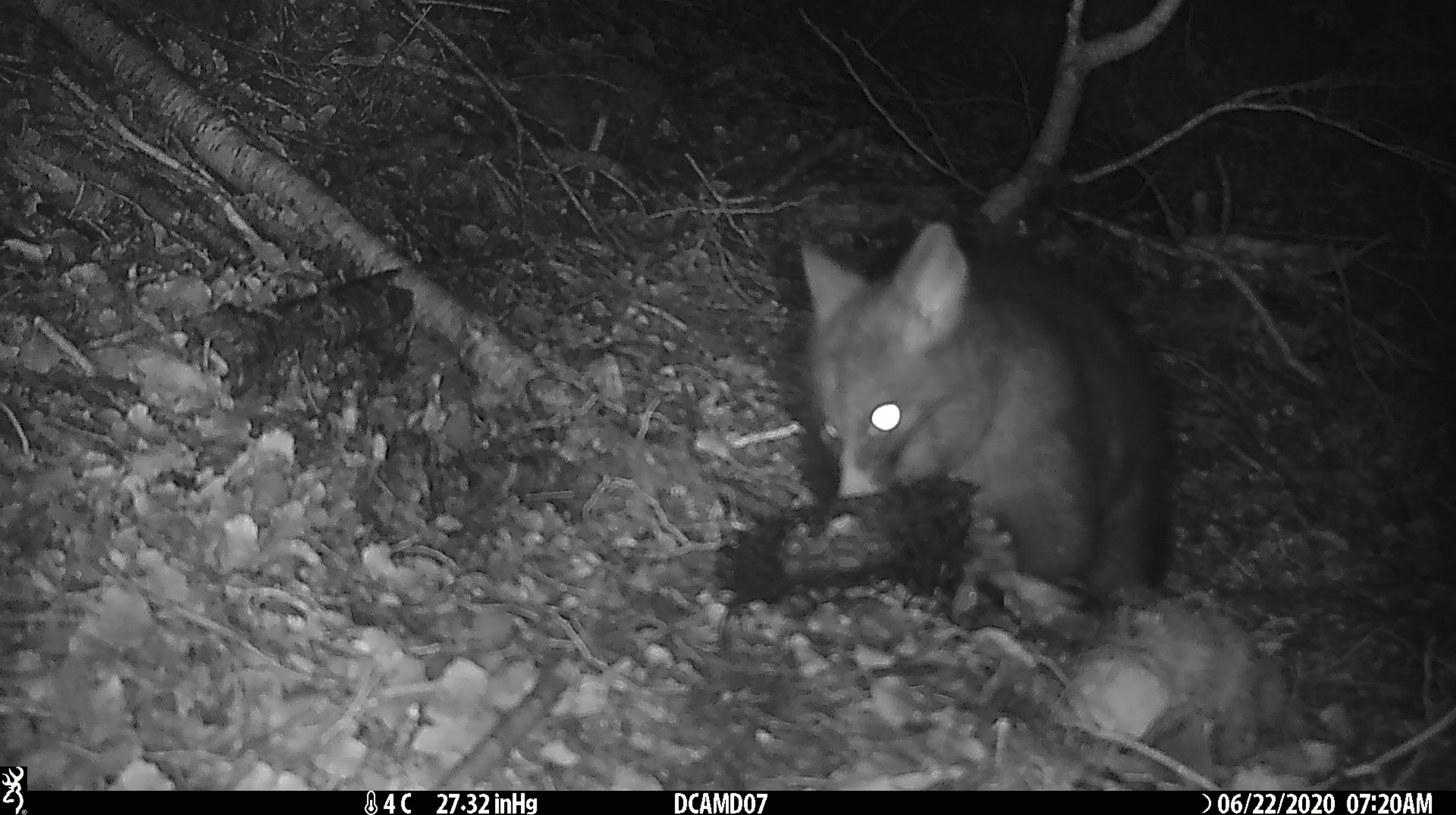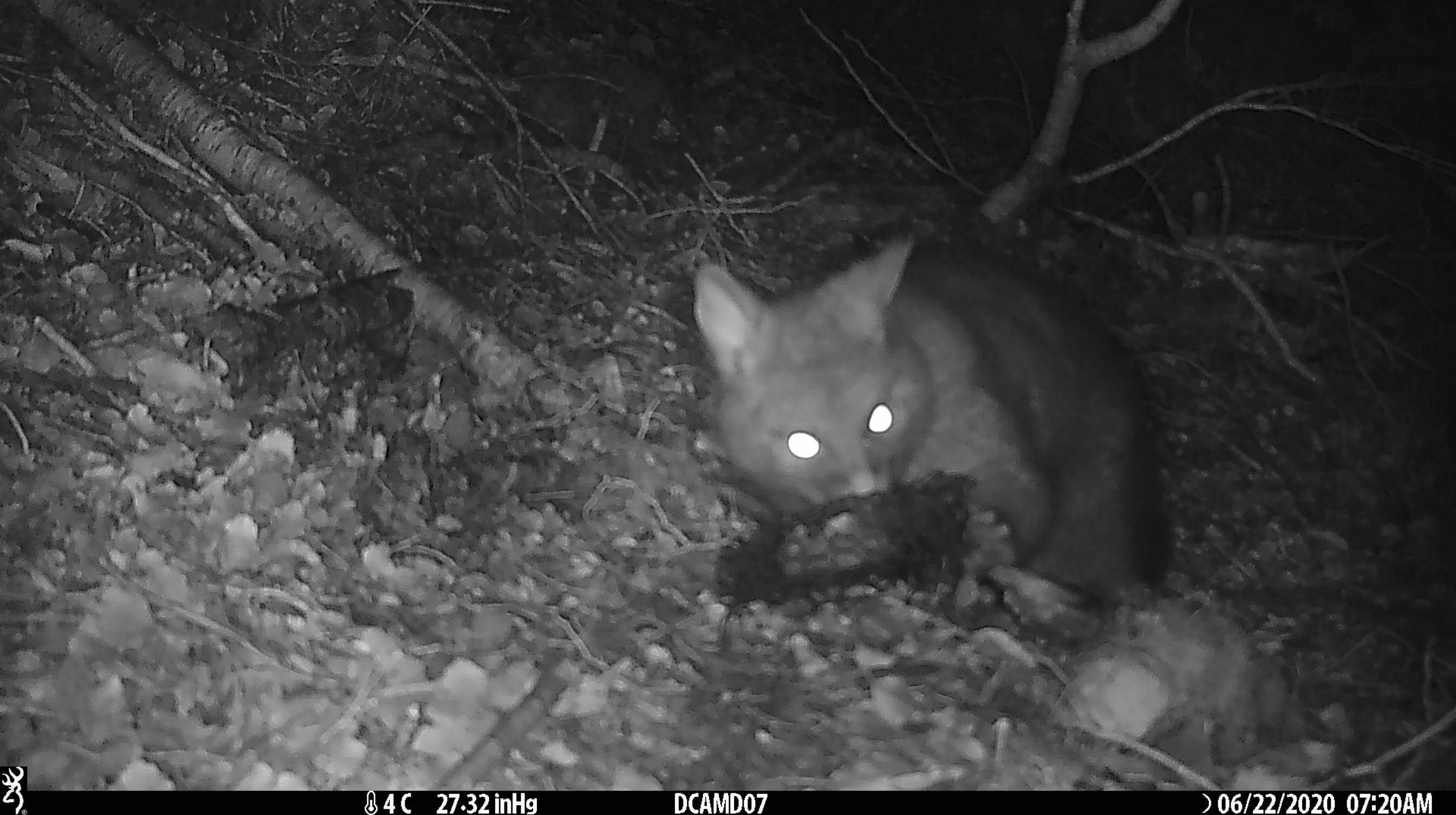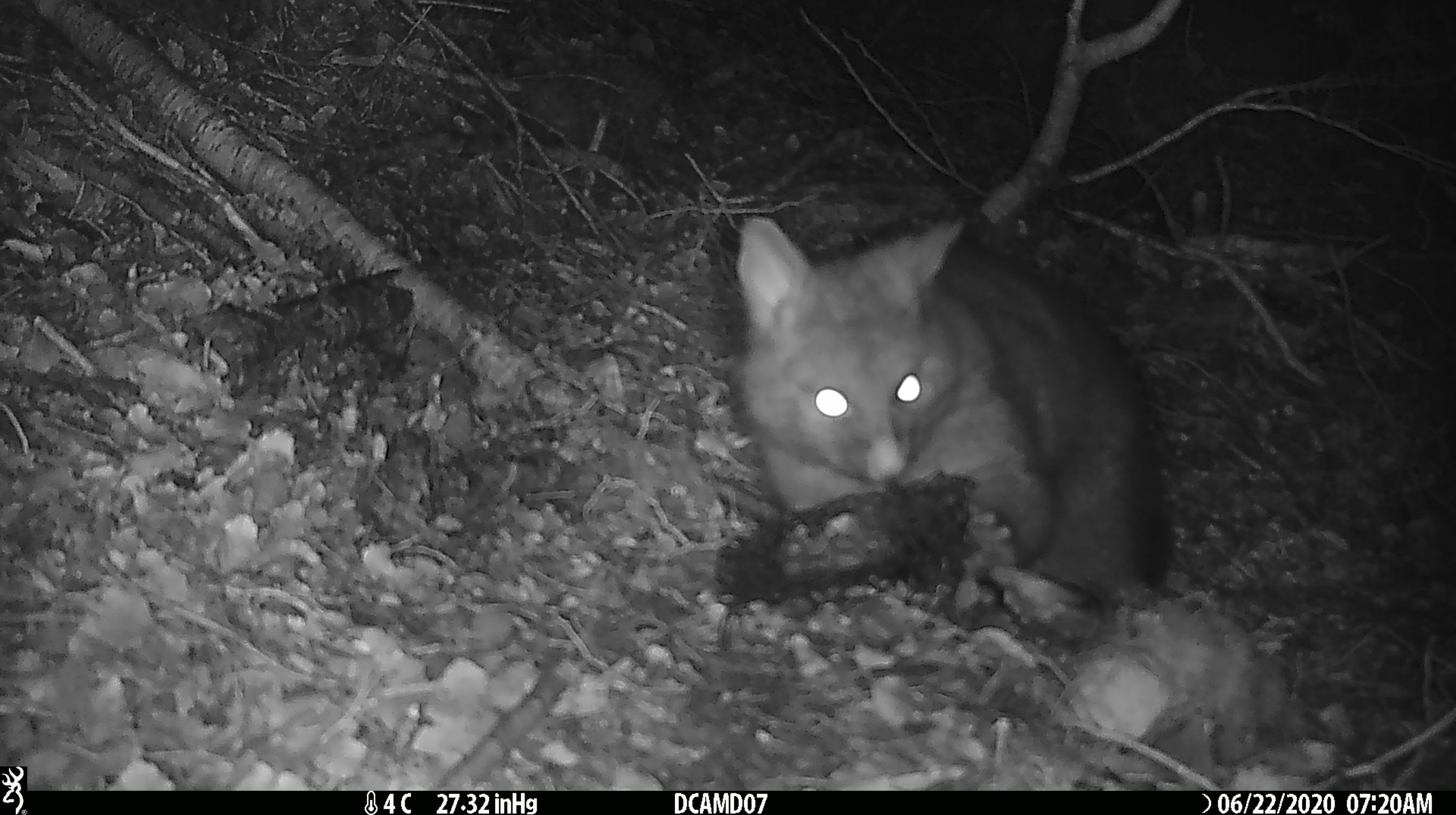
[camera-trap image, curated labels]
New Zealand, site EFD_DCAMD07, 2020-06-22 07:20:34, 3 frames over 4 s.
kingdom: Animalia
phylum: Chordata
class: Mammalia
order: Diprotodontia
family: Phalangeridae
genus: Trichosurus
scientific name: Trichosurus vulpecula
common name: common brushtail possum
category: possum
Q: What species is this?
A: Possum (common brushtail possum) (Trichosurus vulpecula).